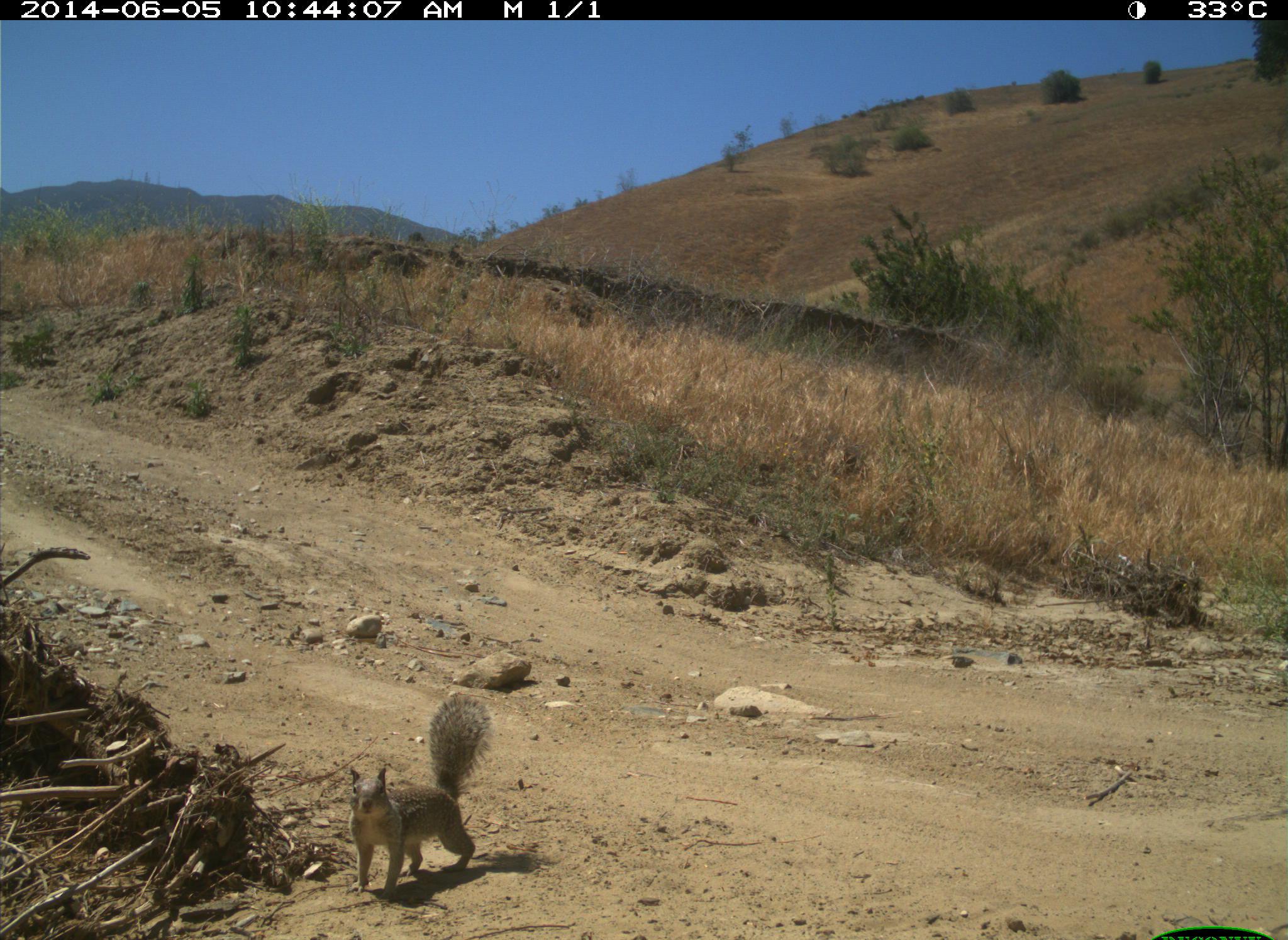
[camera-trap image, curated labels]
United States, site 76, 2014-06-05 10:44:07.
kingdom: Animalia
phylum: Chordata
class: Mammalia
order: Rodentia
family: Sciuridae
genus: Sciurus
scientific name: Sciurus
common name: squirrel